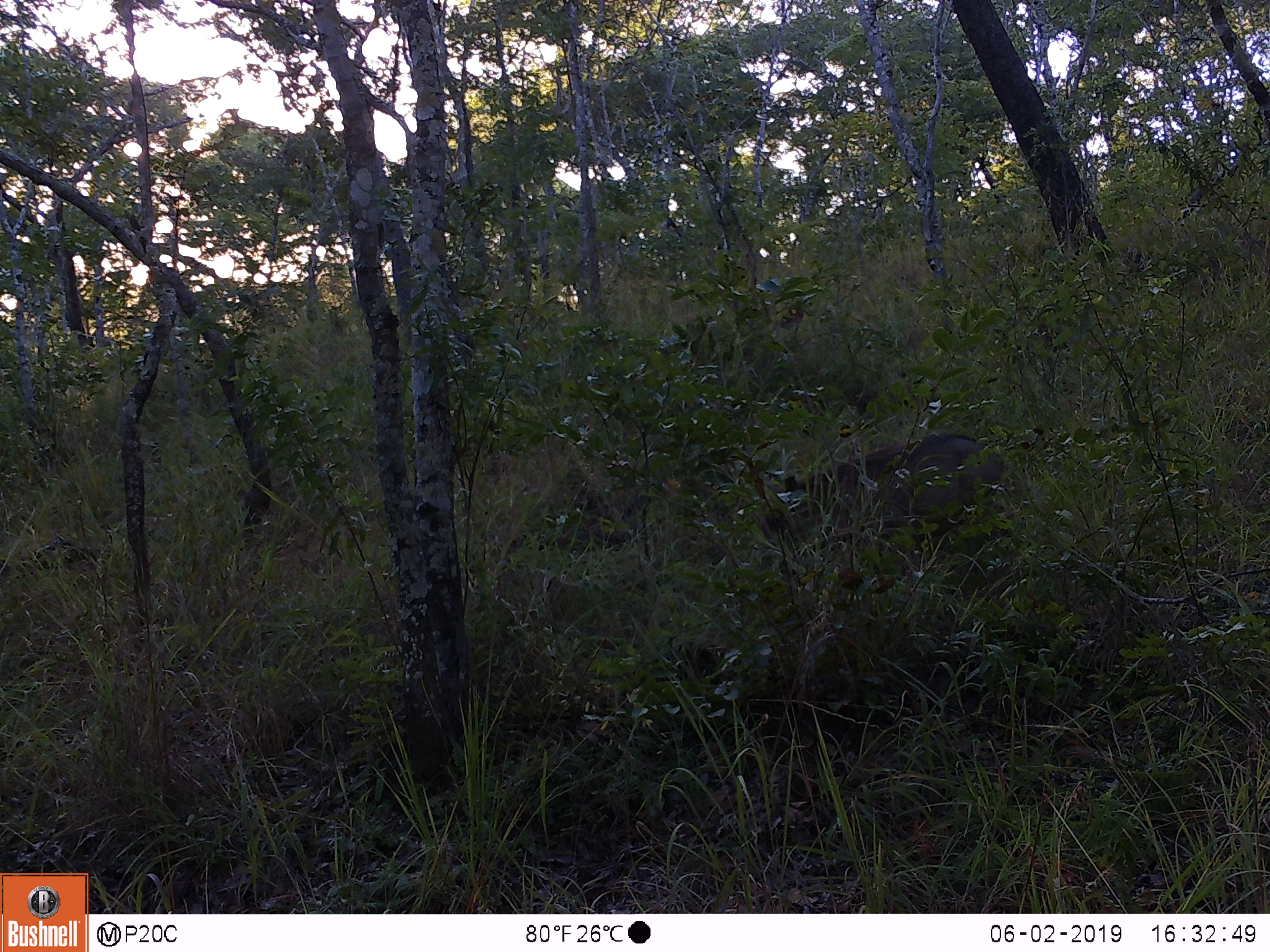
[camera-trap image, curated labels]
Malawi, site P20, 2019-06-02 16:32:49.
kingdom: Animalia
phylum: Chordata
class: Mammalia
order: Artiodactyla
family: Suidae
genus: Phacochoerus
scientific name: Phacochoerus africanus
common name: common warthog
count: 1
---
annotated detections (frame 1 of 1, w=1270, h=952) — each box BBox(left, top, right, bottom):
common warthog: BBox(751, 415, 1016, 604)